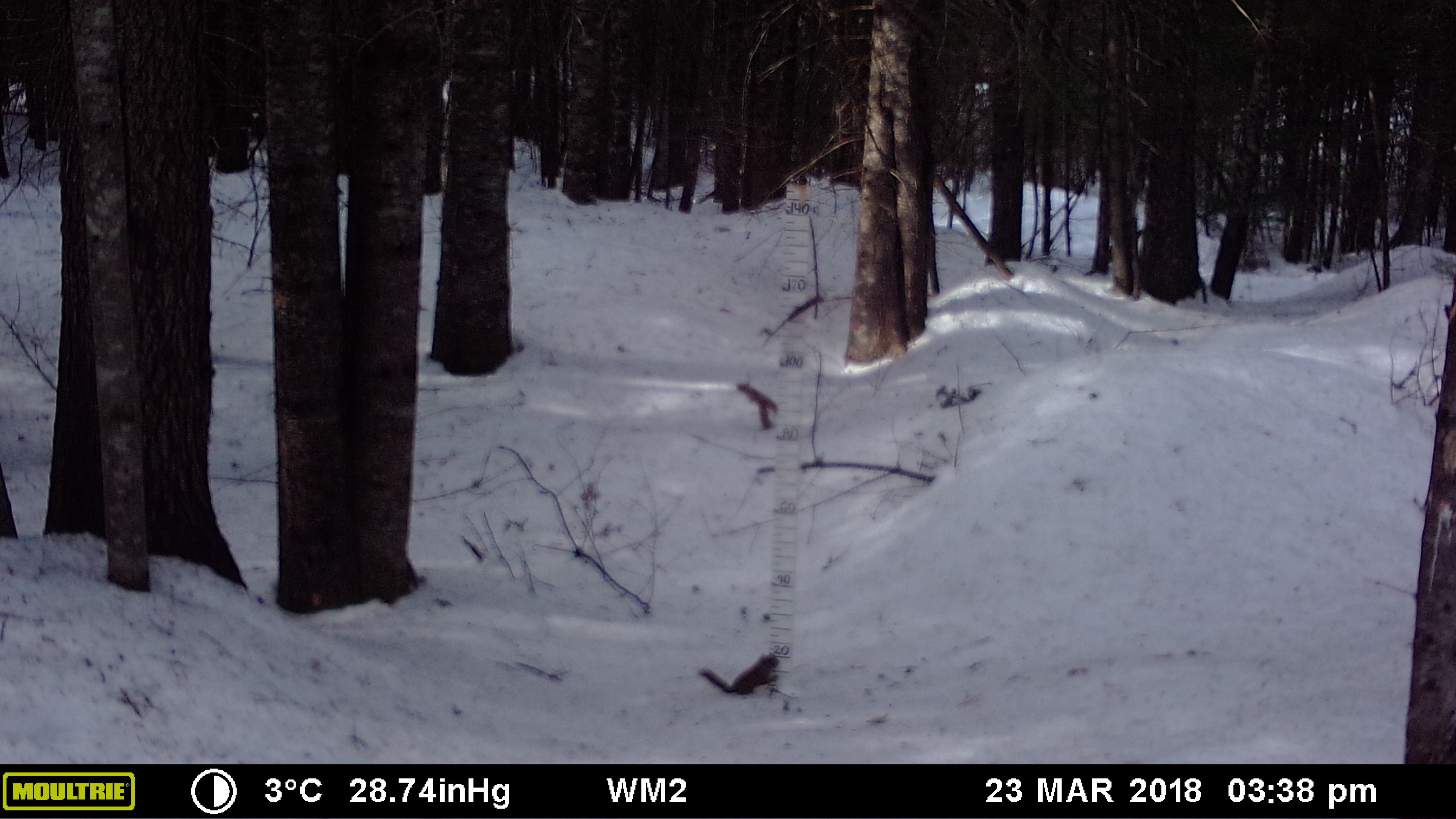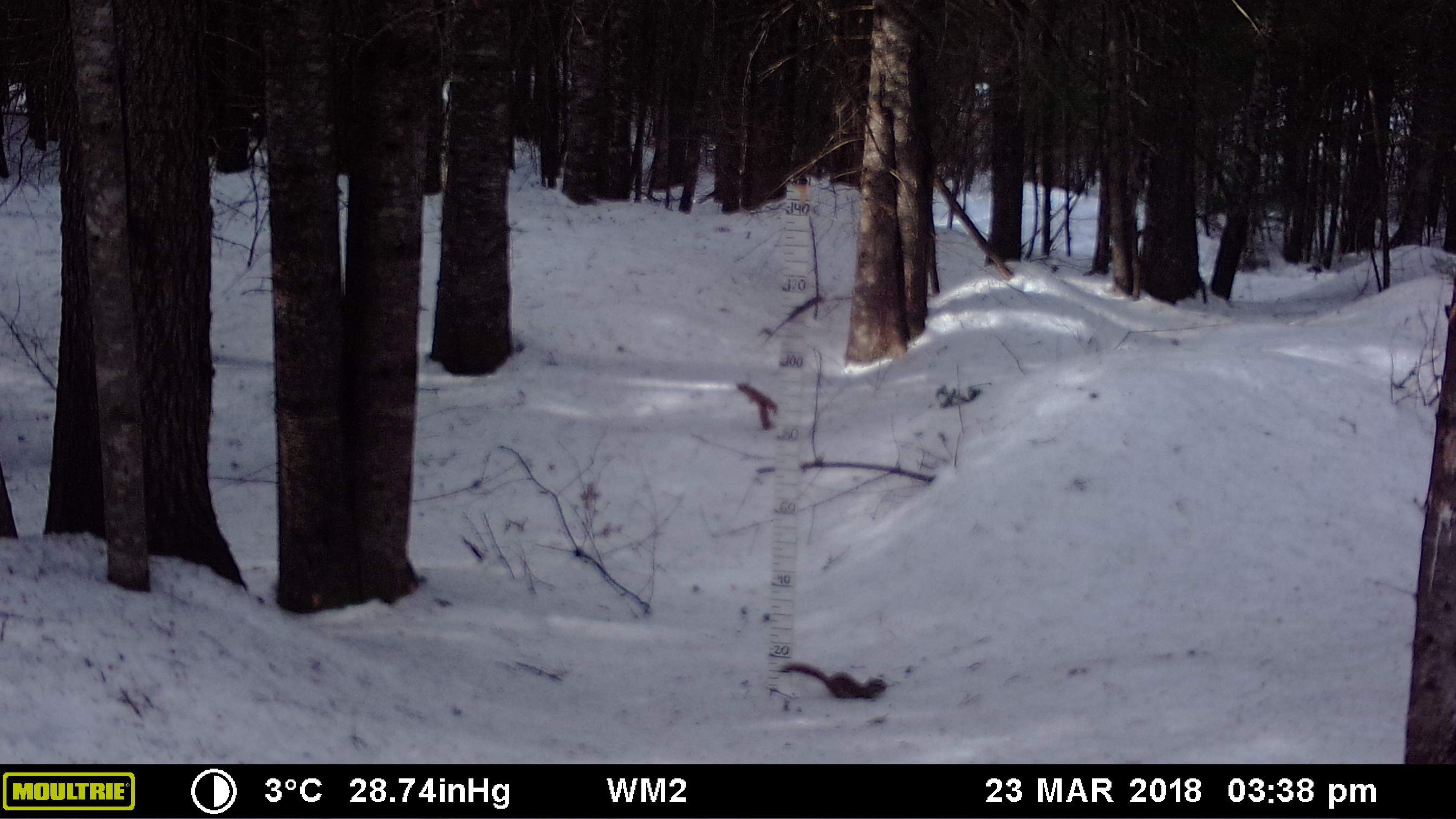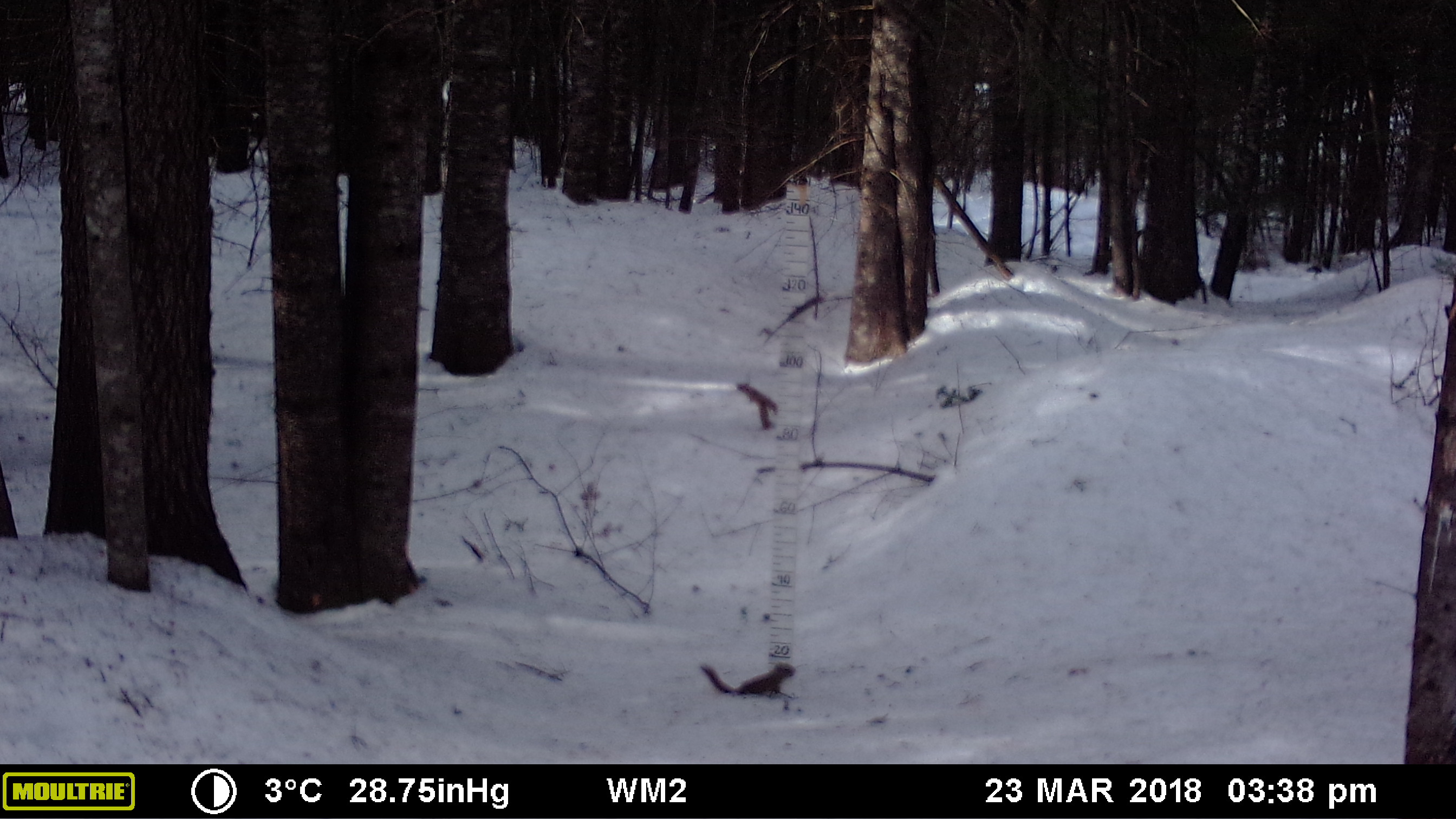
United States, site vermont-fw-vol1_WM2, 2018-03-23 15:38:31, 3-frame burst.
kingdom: Animalia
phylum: Chordata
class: Mammalia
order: Rodentia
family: Sciuridae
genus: Tamiasciurus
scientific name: Tamiasciurus hudsonicus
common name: red squirrel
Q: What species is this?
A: Red squirrel (Tamiasciurus hudsonicus).